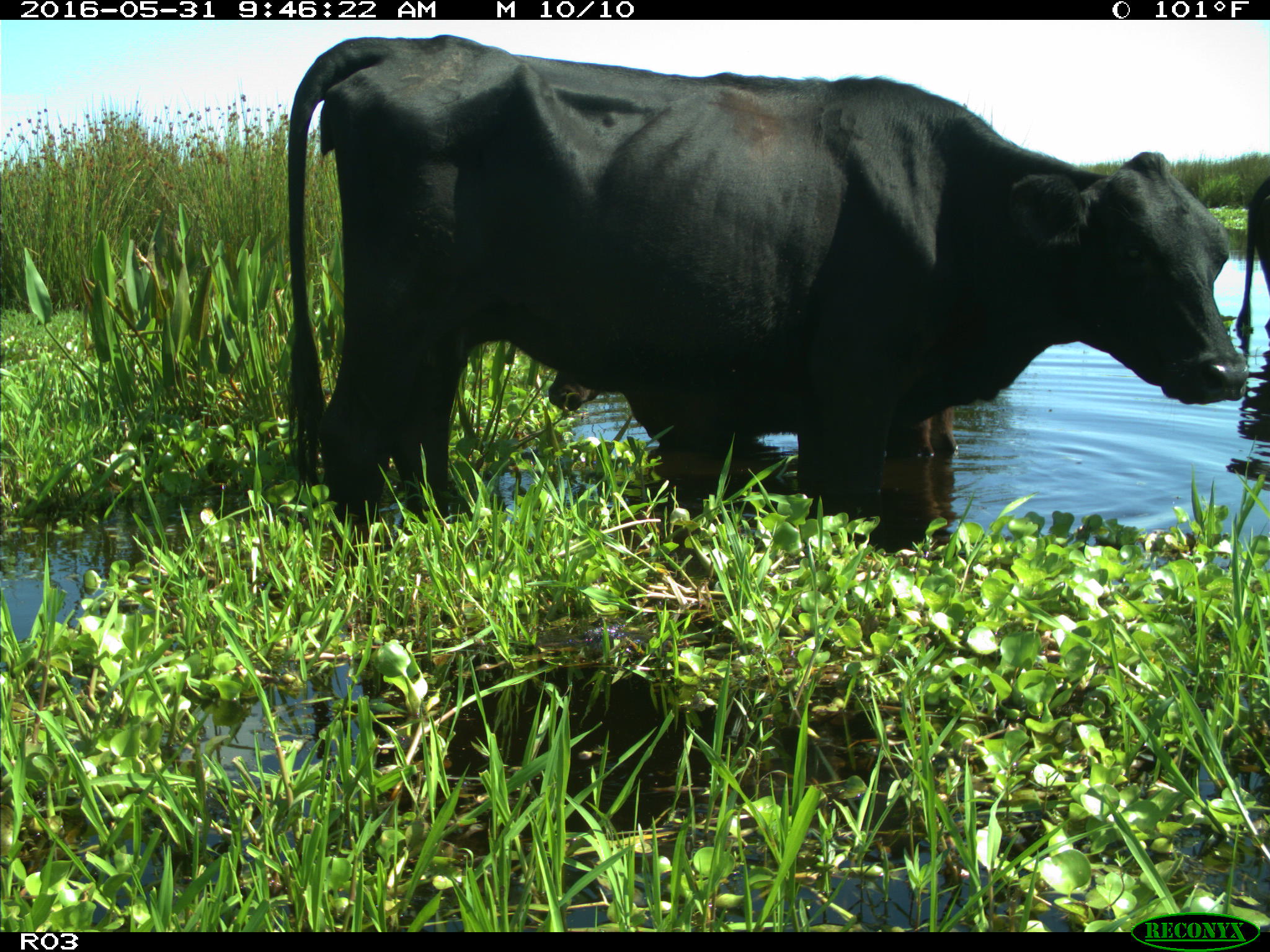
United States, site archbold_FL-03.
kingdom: Animalia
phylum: Chordata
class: Mammalia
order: Artiodactyla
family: Bovidae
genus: Bos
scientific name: Bos taurus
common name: domestic cow